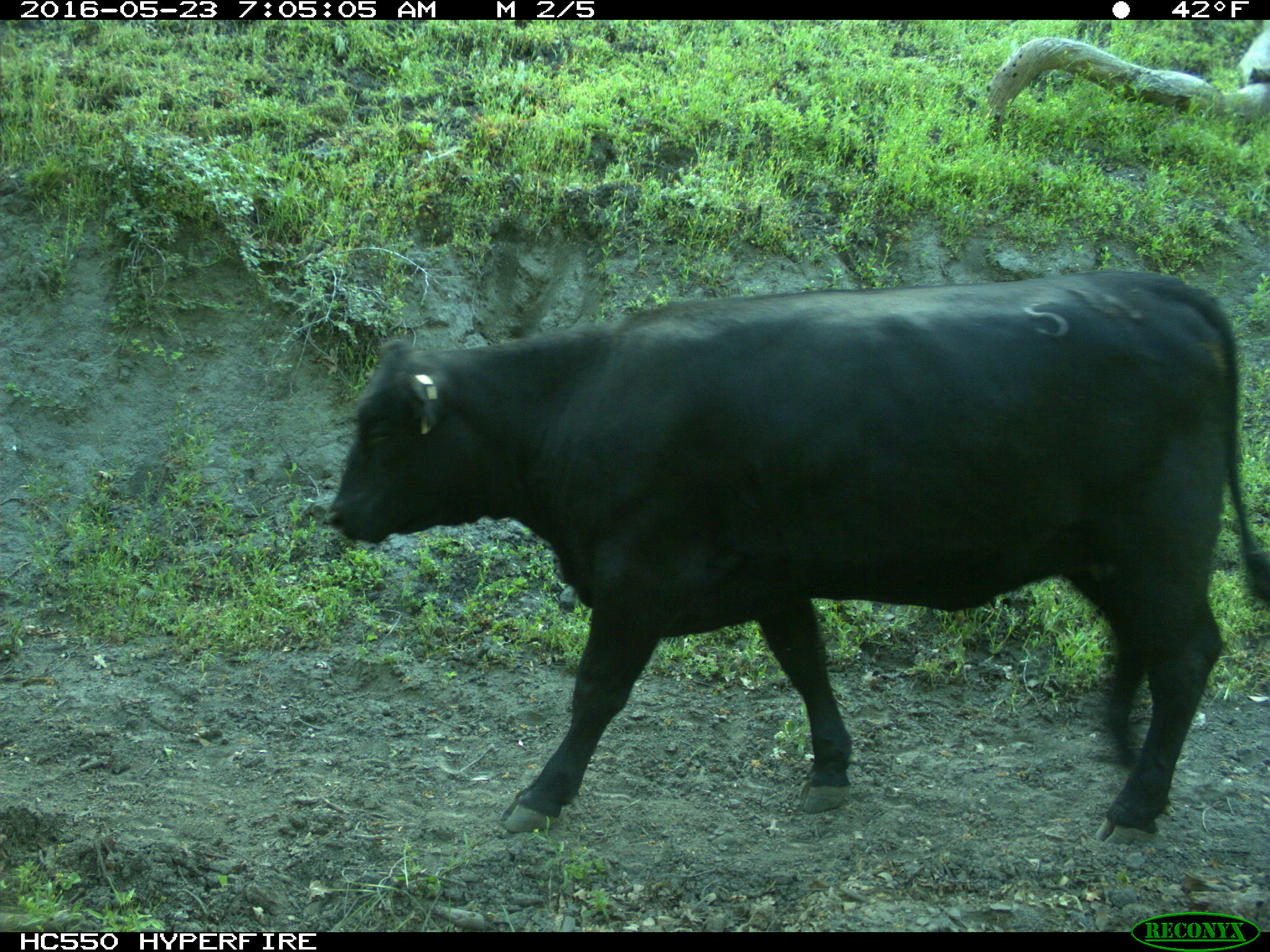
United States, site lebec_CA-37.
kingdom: Animalia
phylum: Chordata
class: Mammalia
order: Artiodactyla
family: Bovidae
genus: Bos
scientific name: Bos taurus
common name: domestic cow